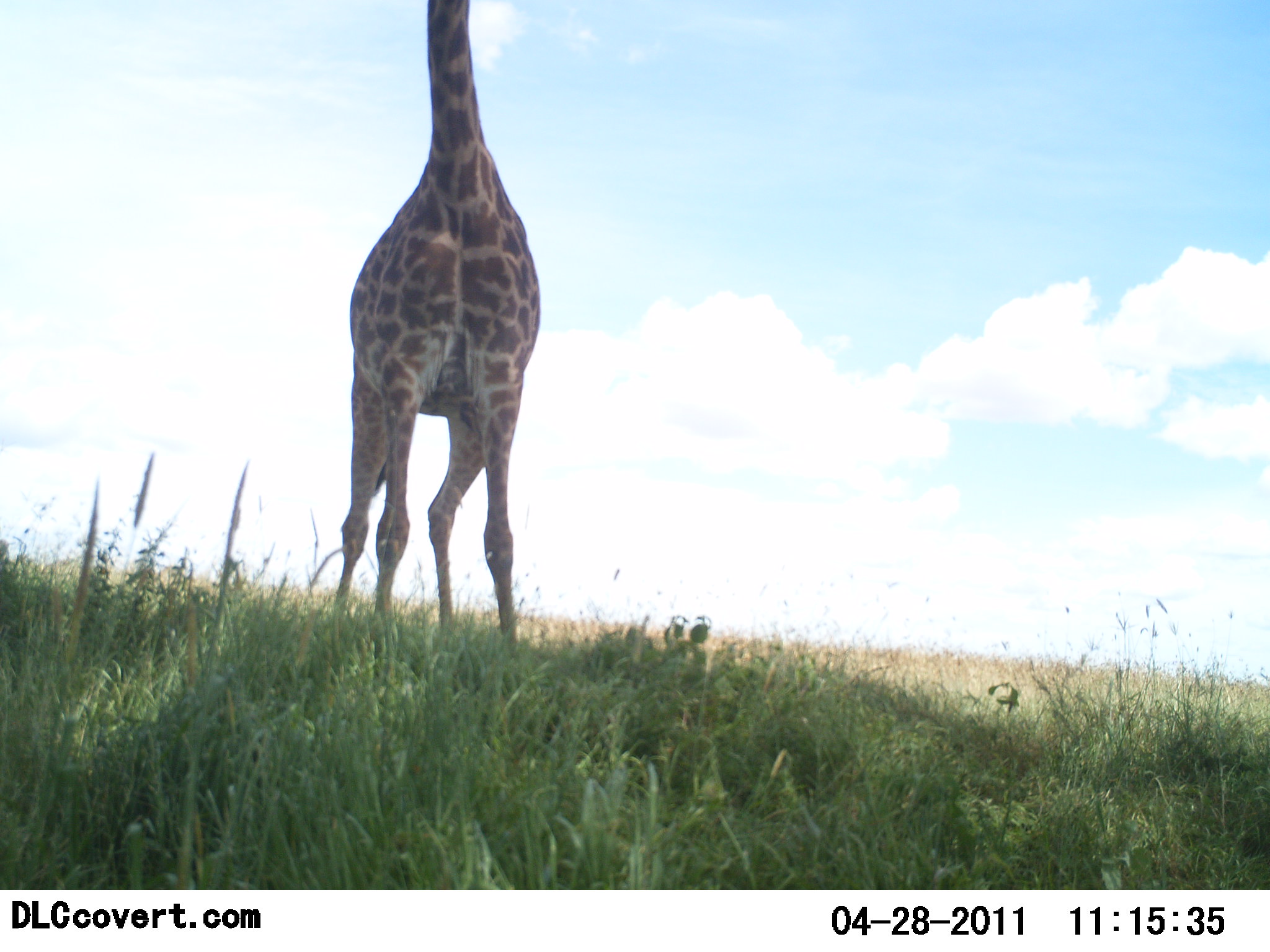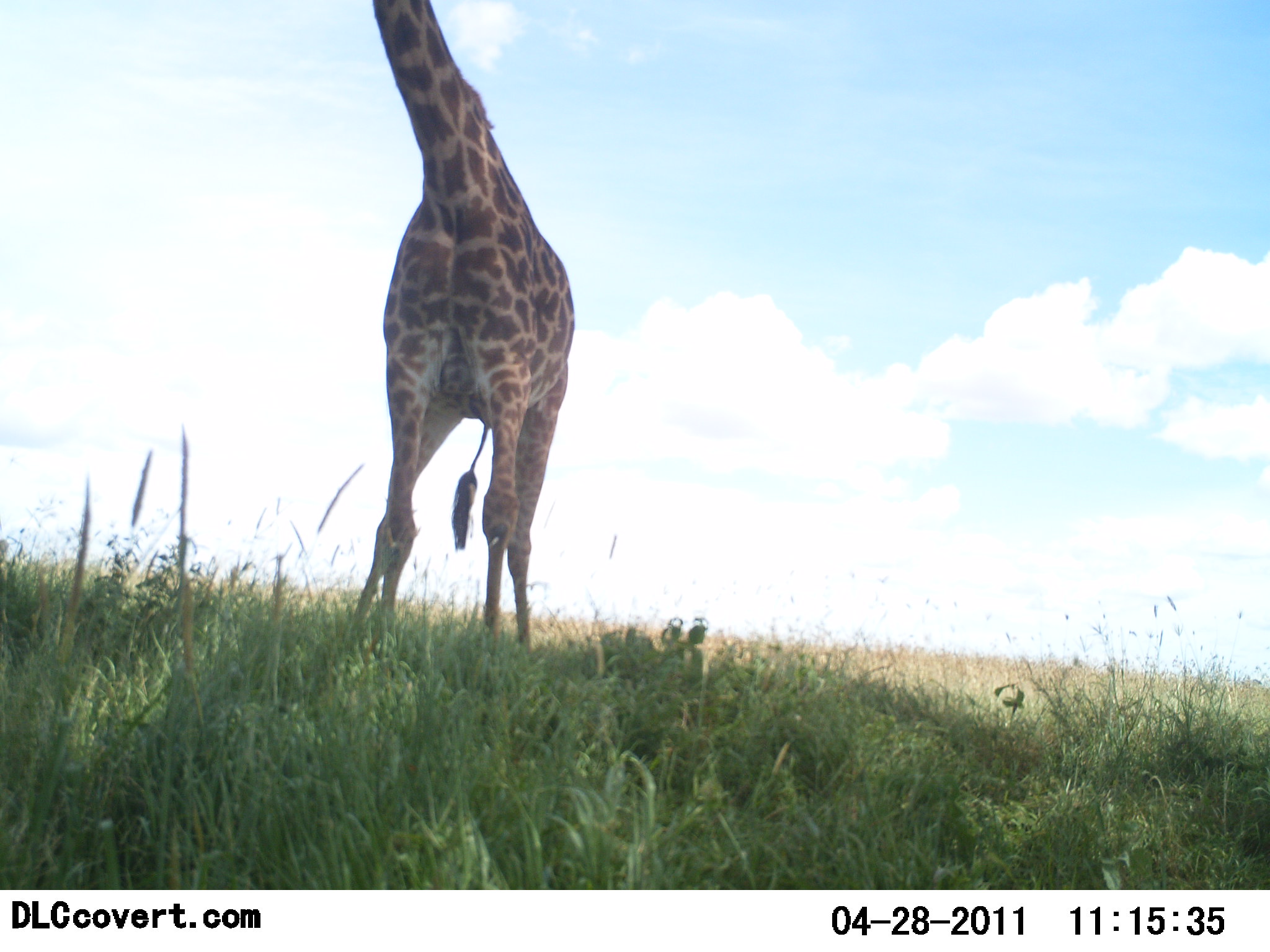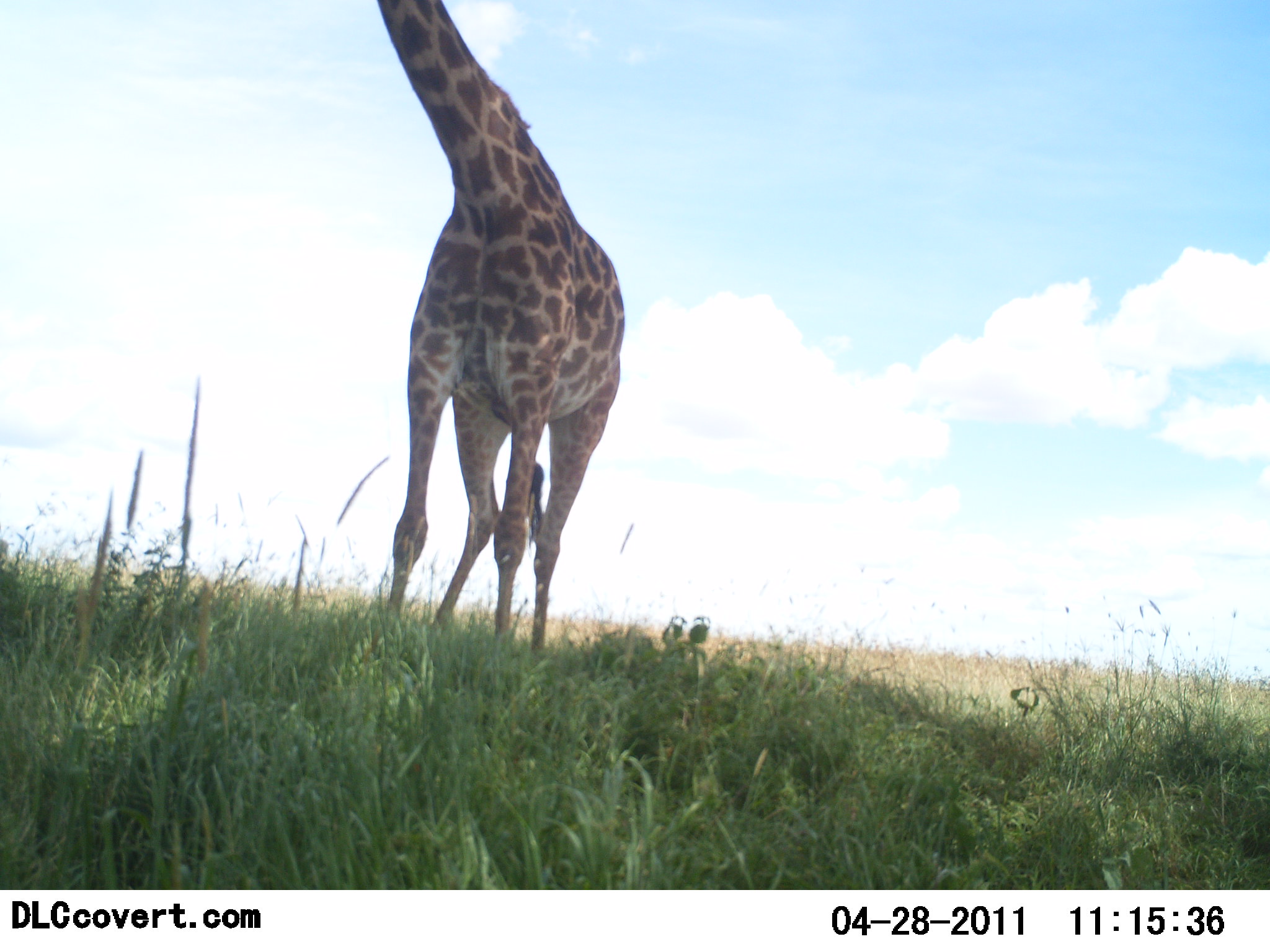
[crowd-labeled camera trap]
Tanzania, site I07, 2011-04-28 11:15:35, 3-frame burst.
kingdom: Animalia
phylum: Chordata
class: Mammalia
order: Artiodactyla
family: Giraffidae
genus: Giraffa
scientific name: Giraffa camelopardalis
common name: giraffe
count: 1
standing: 100%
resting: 0%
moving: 0%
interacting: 0%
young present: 0%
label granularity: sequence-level